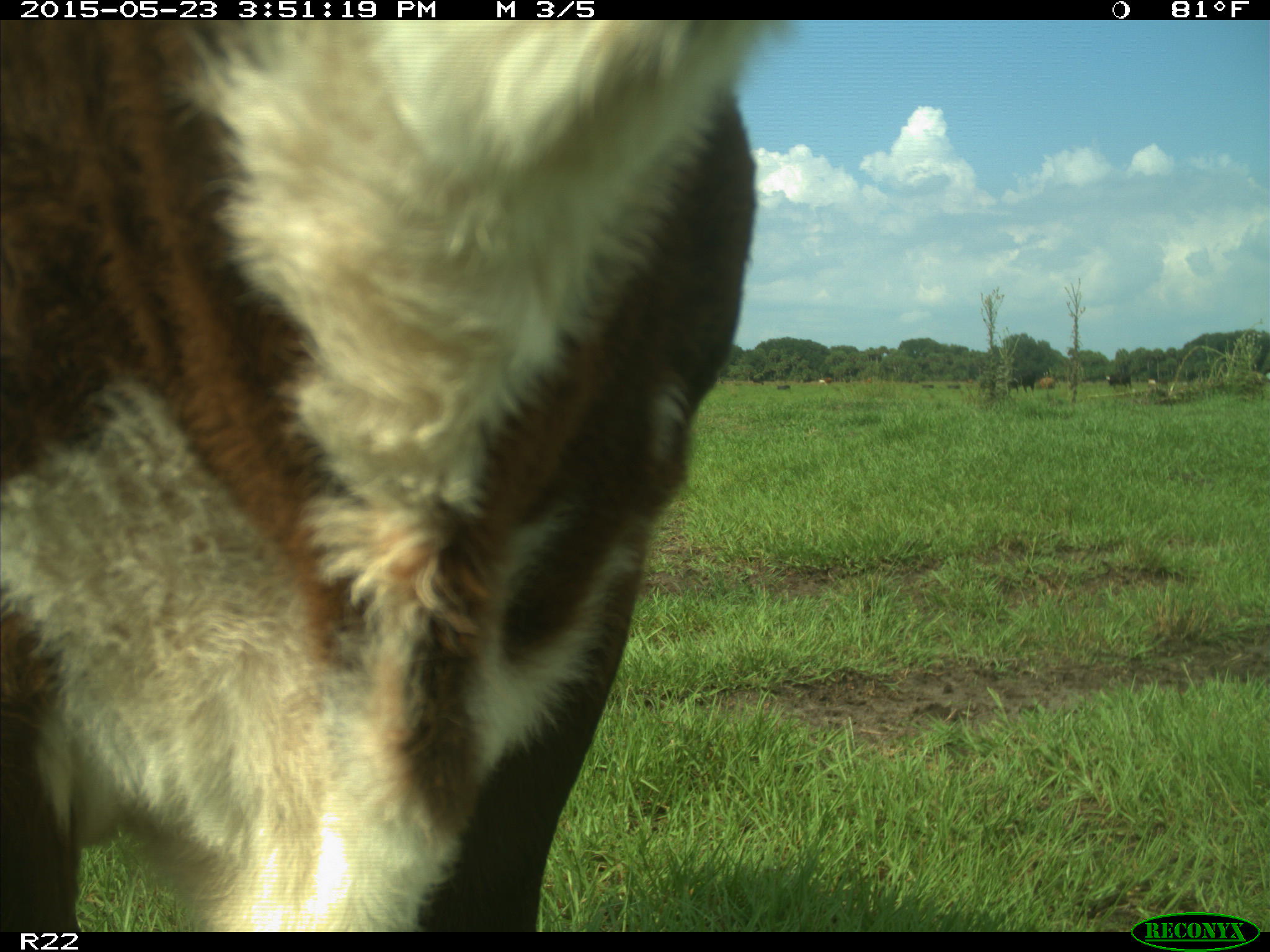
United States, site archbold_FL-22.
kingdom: Animalia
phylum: Chordata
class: Mammalia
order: Artiodactyla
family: Bovidae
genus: Bos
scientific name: Bos taurus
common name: domestic cow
Bos taurus (domestic cow).